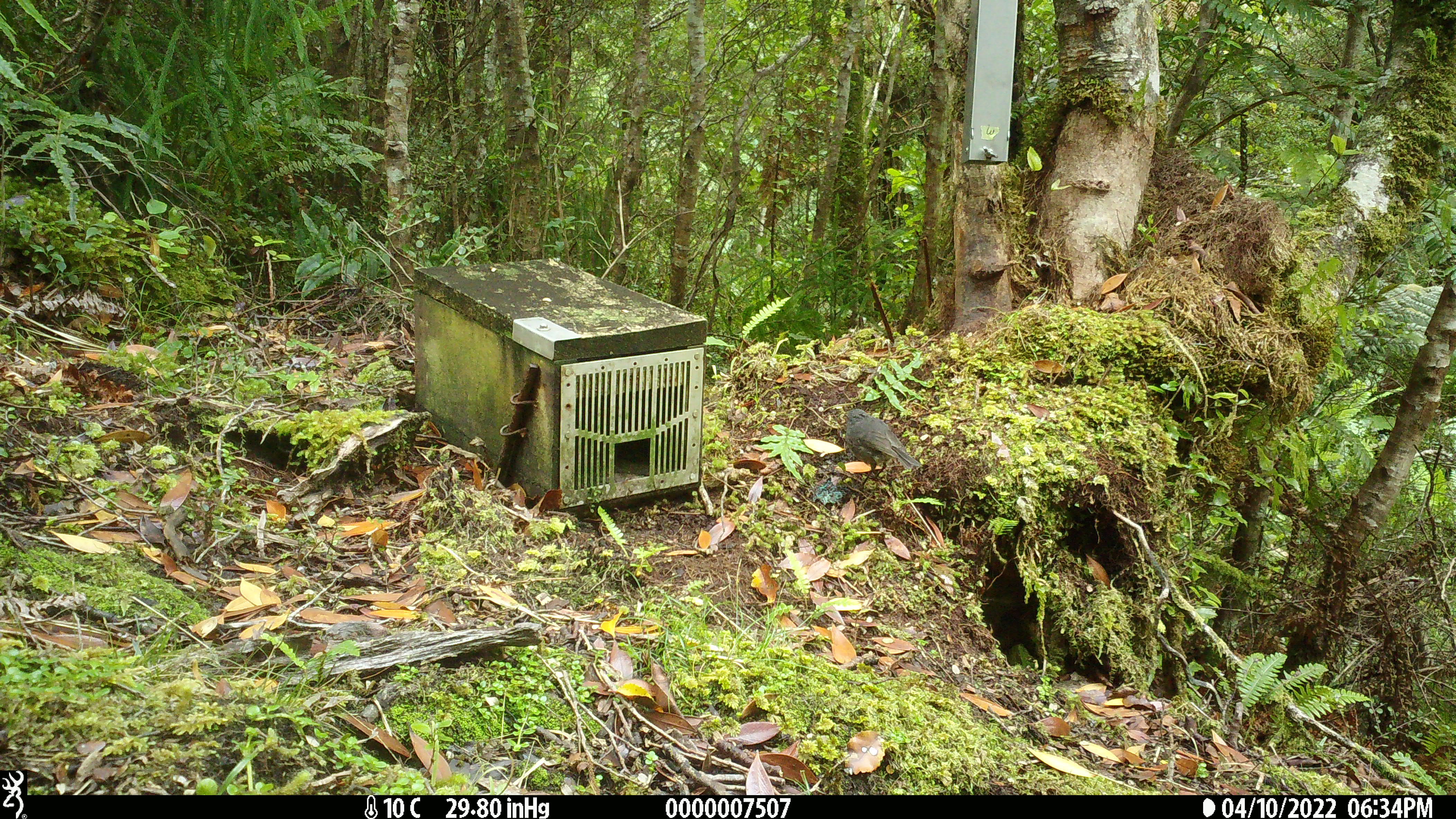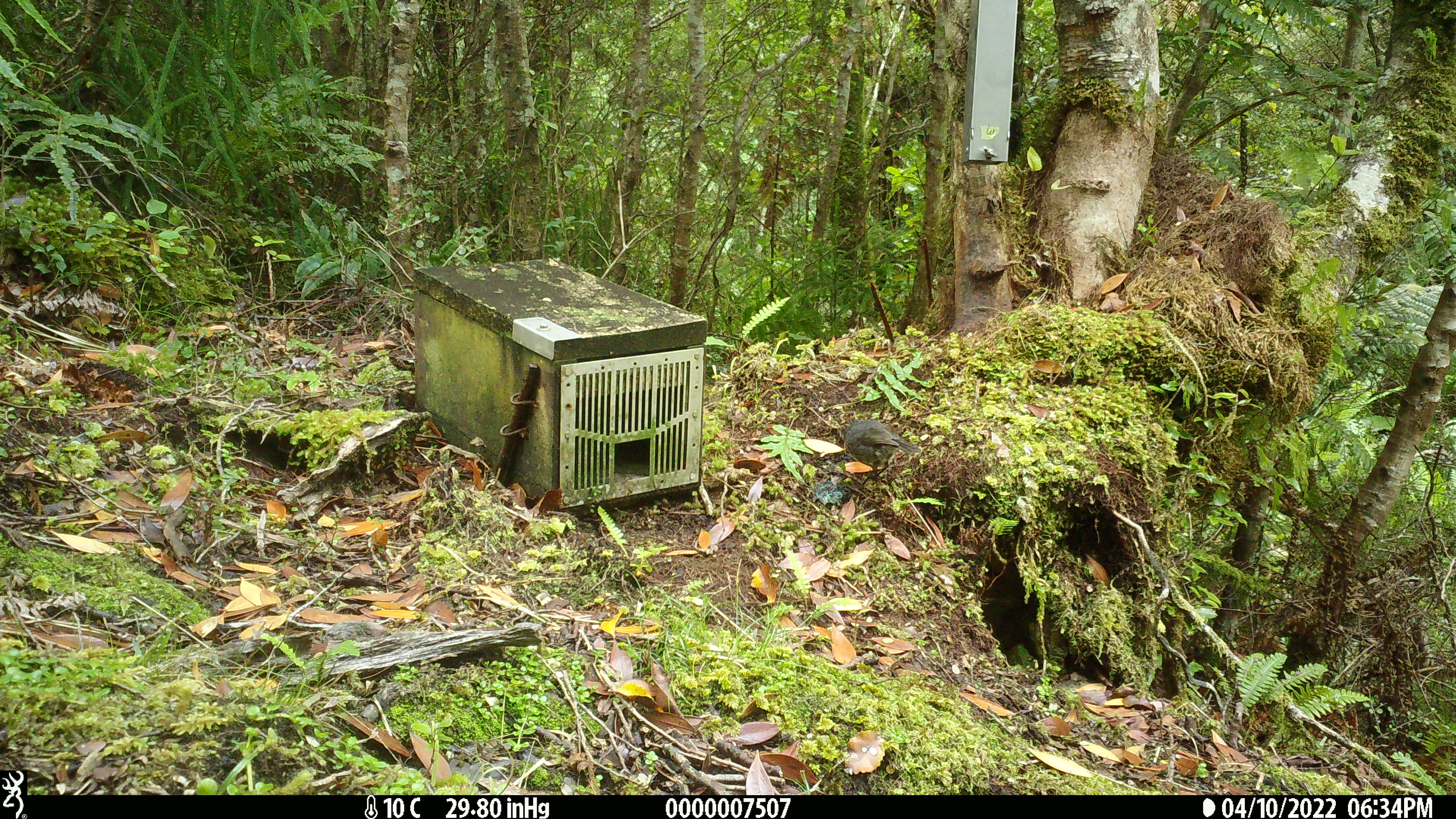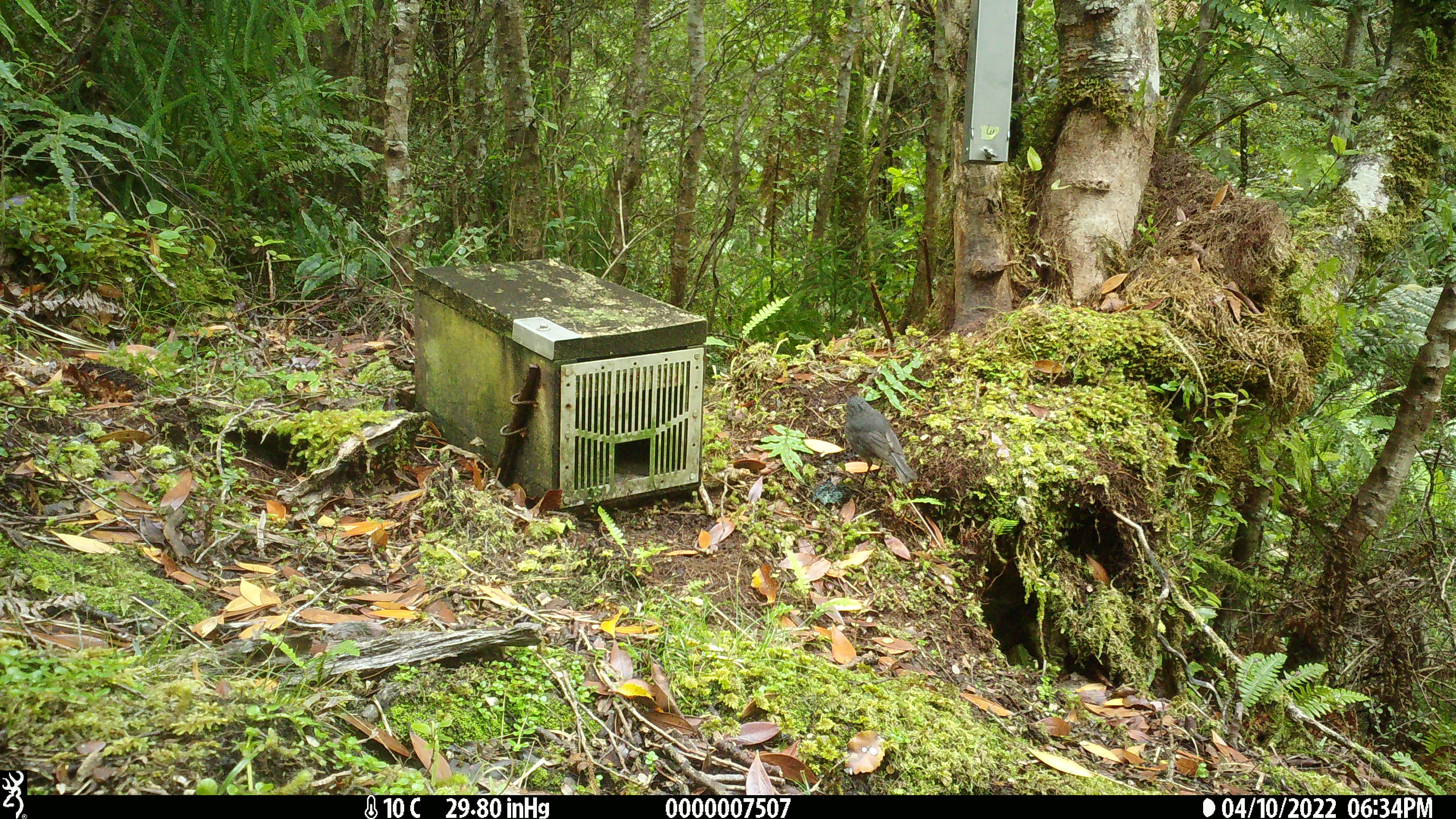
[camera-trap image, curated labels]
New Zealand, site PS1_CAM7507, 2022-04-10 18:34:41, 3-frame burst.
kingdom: Animalia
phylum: Chordata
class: Aves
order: Passeriformes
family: Petroicidae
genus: Petroica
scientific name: Petroica australis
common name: new zealand robin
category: robin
Robin (new zealand robin) (Petroica australis).